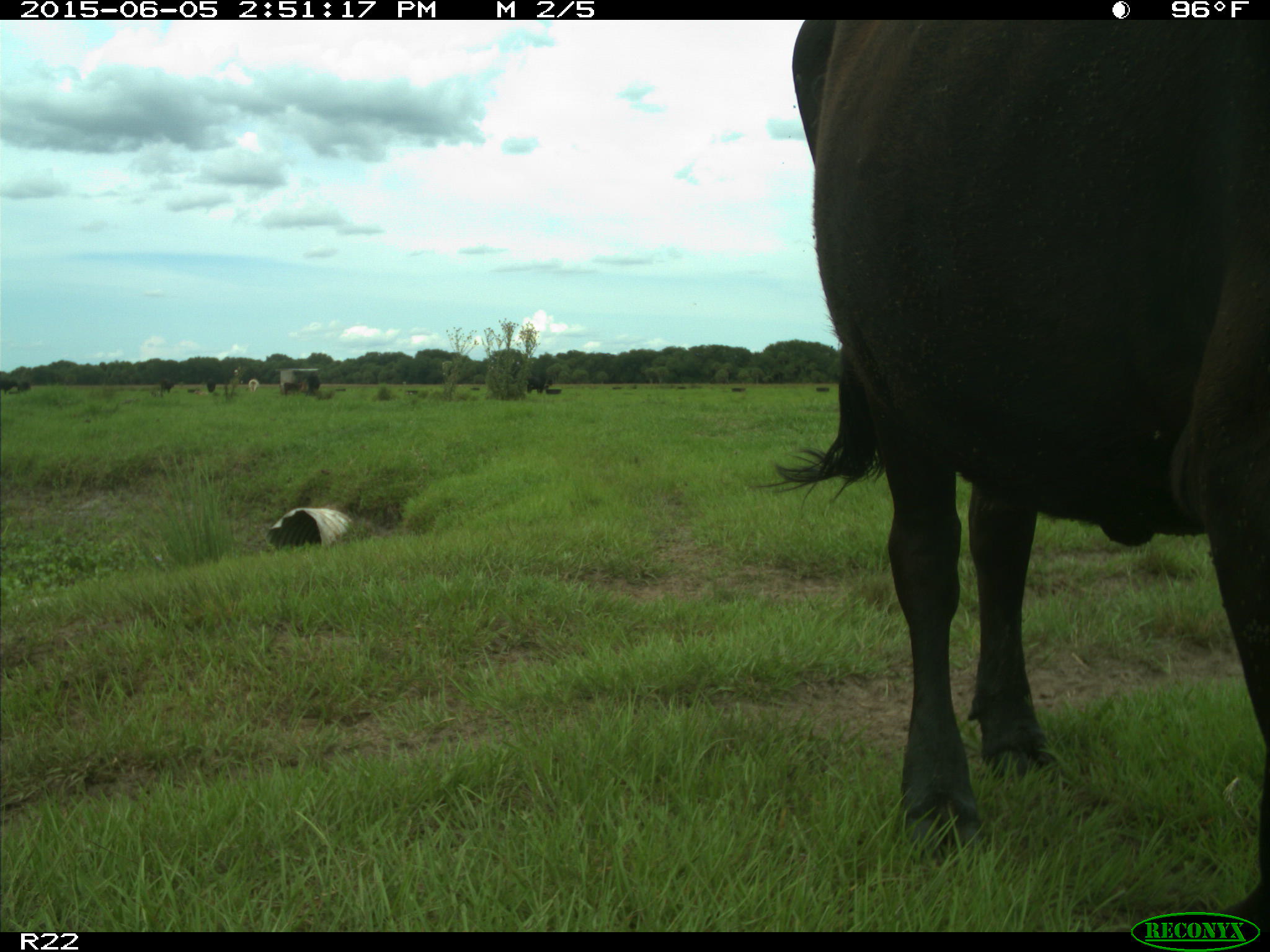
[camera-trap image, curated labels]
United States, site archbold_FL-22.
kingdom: Animalia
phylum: Chordata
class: Mammalia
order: Artiodactyla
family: Bovidae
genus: Bos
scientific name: Bos taurus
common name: domestic cow